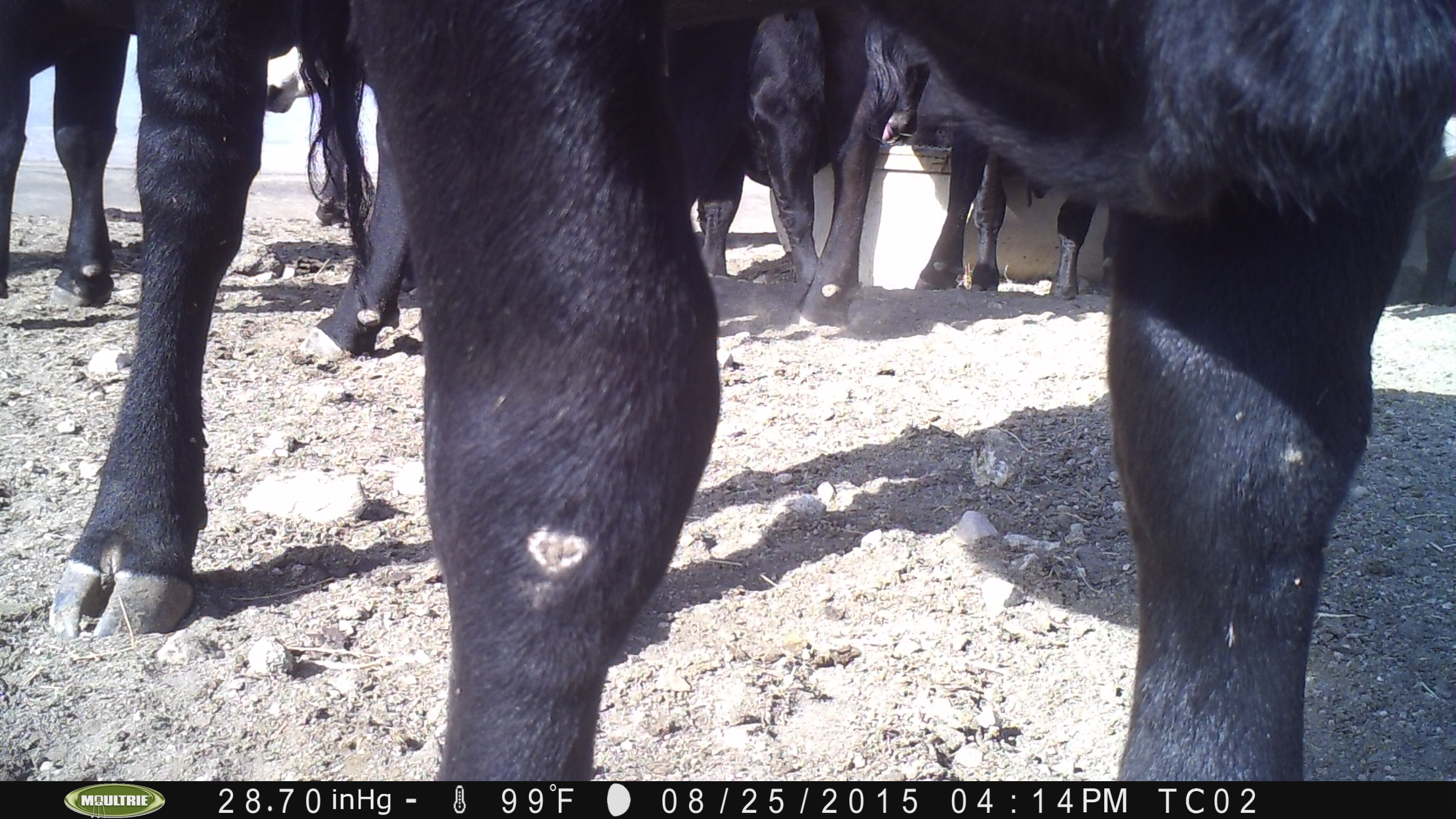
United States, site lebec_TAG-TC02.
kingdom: Animalia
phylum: Chordata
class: Mammalia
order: Artiodactyla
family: Bovidae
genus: Bos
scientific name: Bos taurus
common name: domestic cow